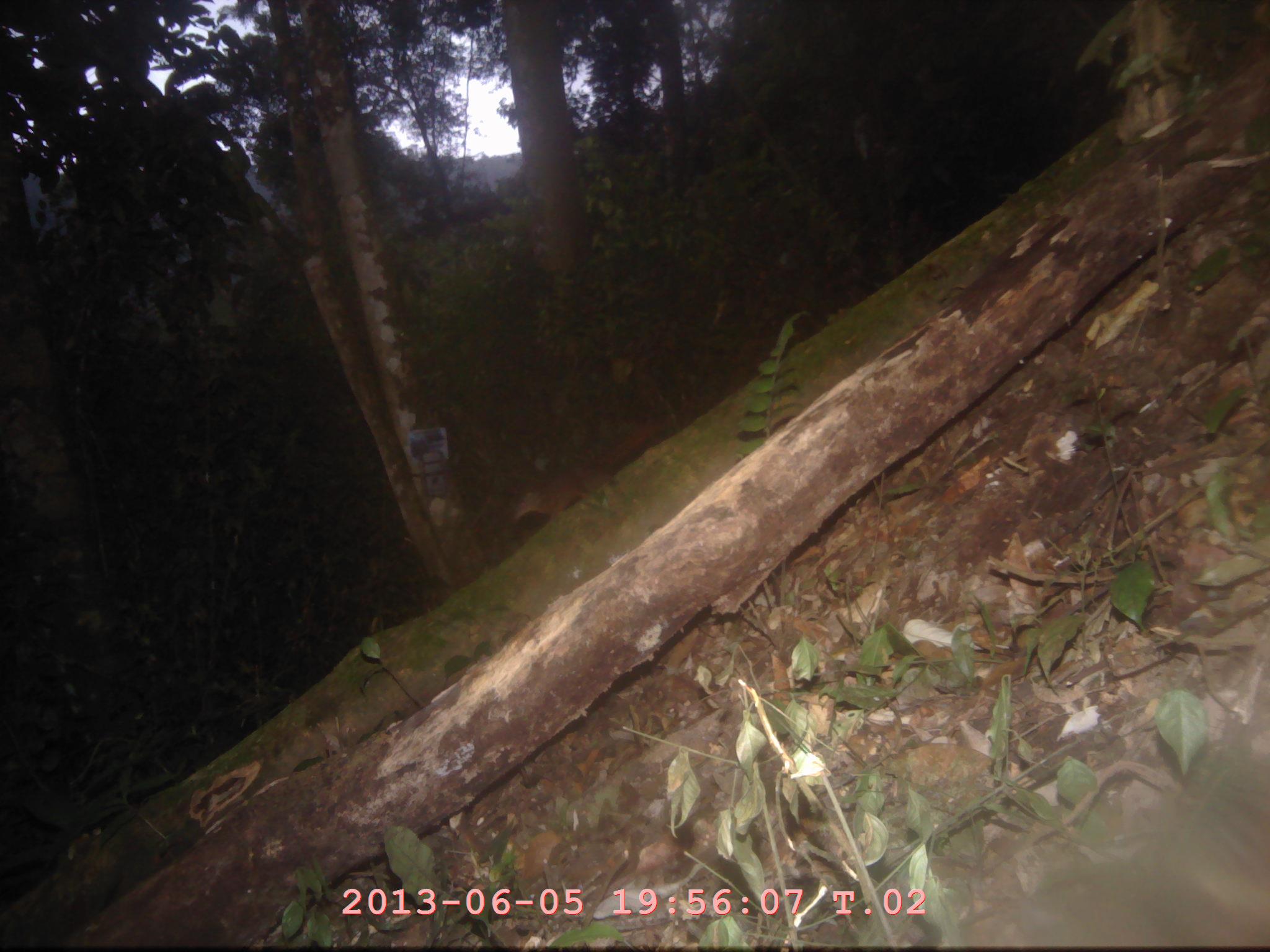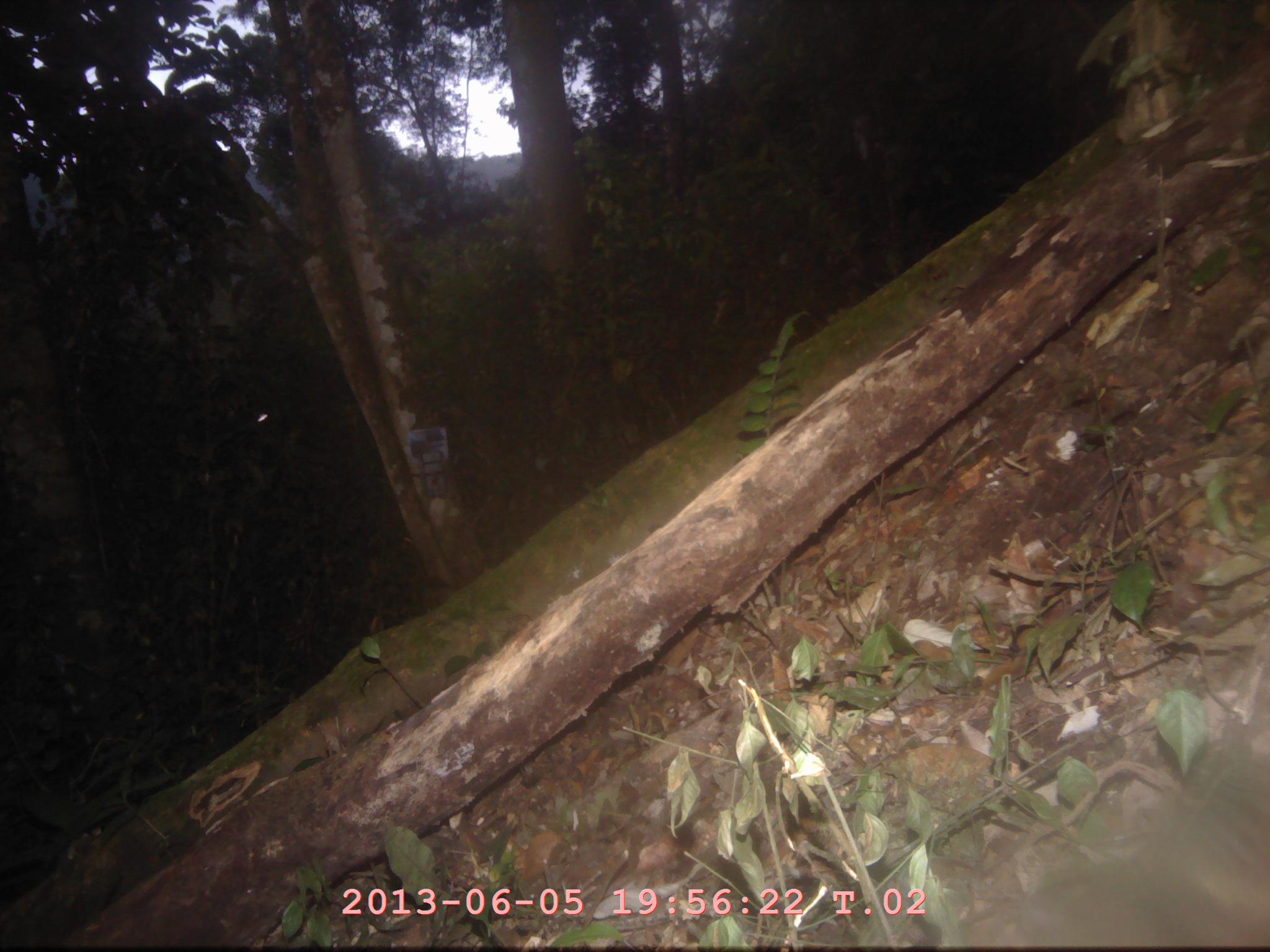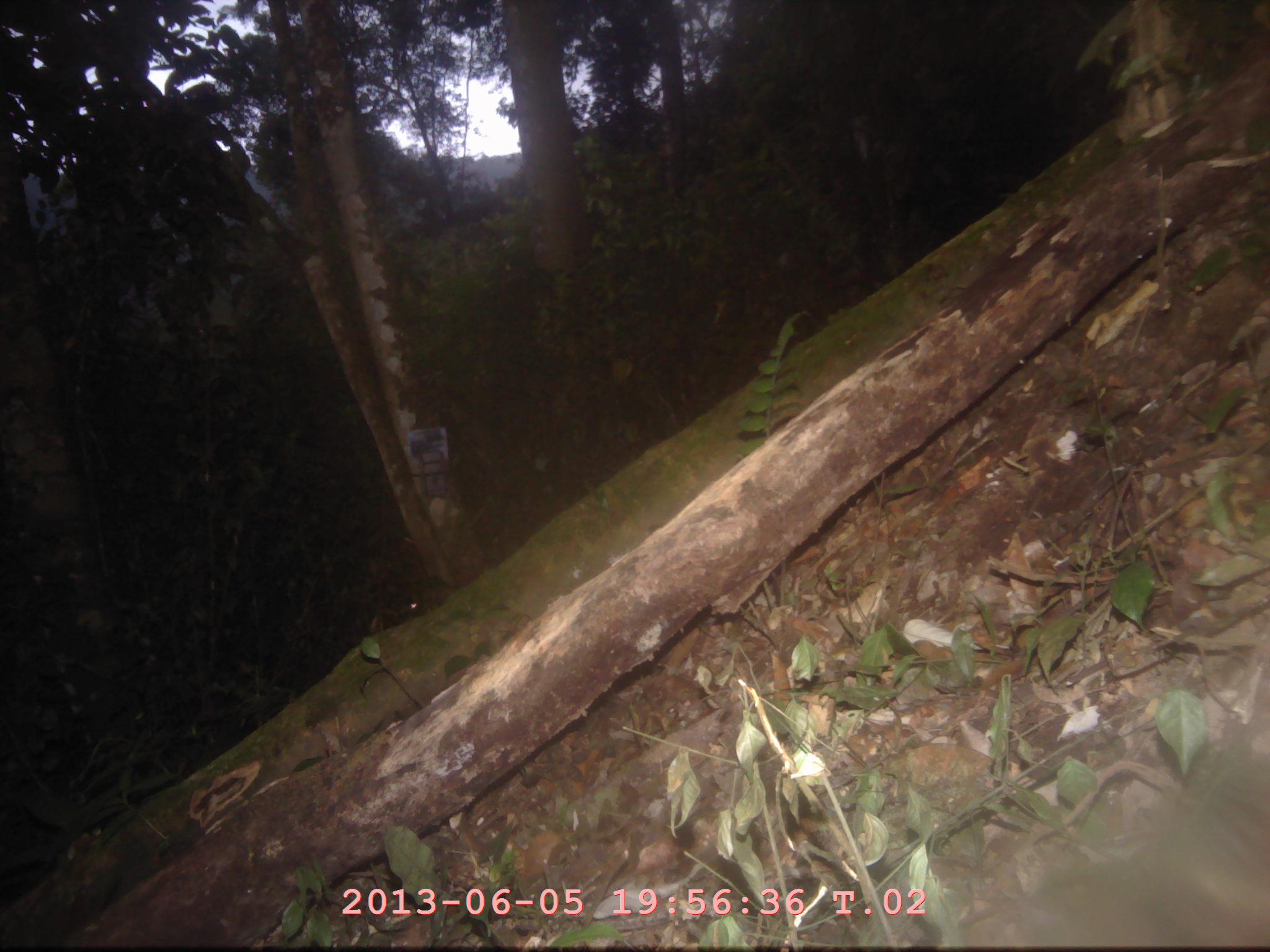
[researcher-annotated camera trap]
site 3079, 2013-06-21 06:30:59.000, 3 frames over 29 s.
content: unidentified animal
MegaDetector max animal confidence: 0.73